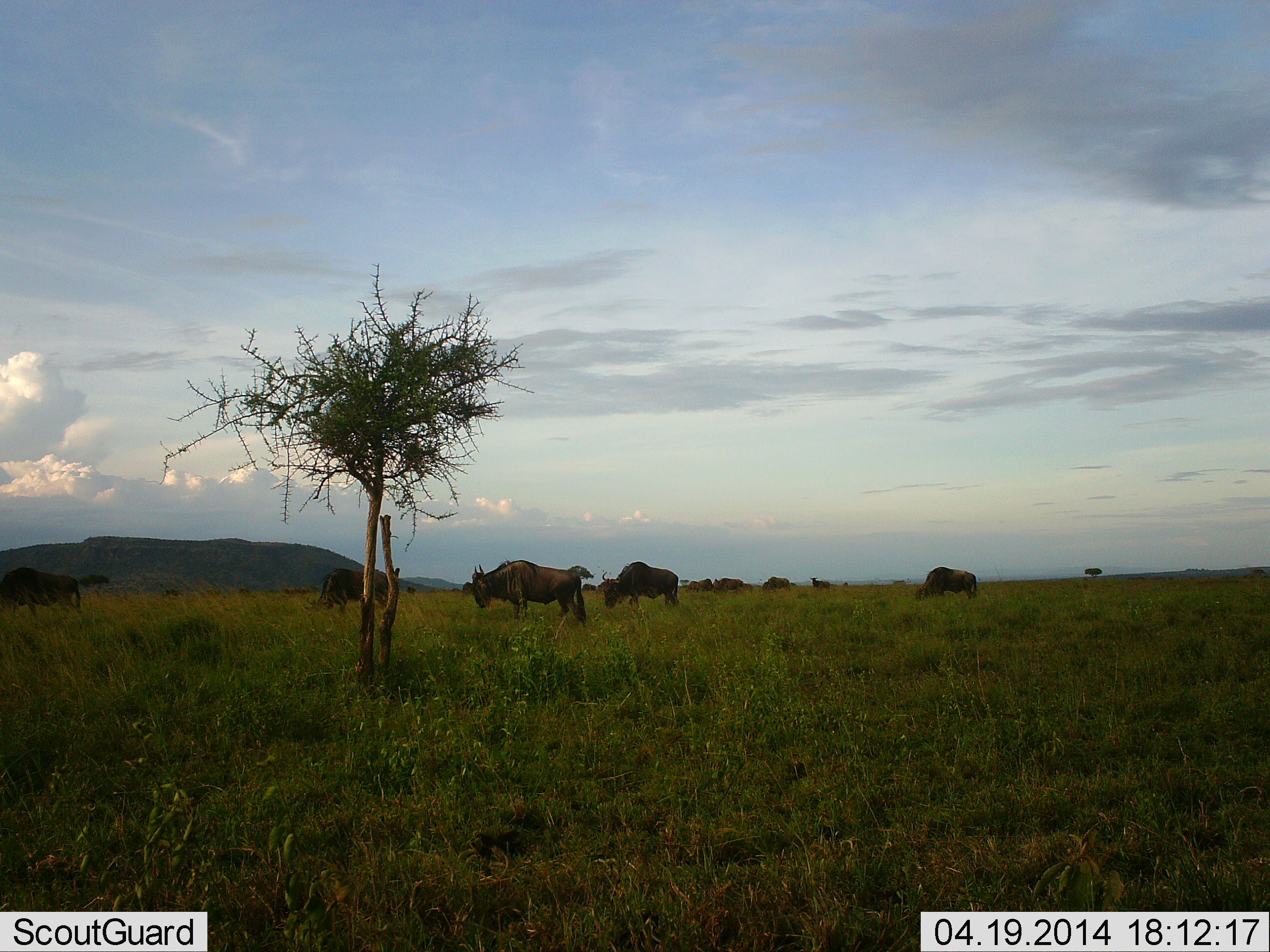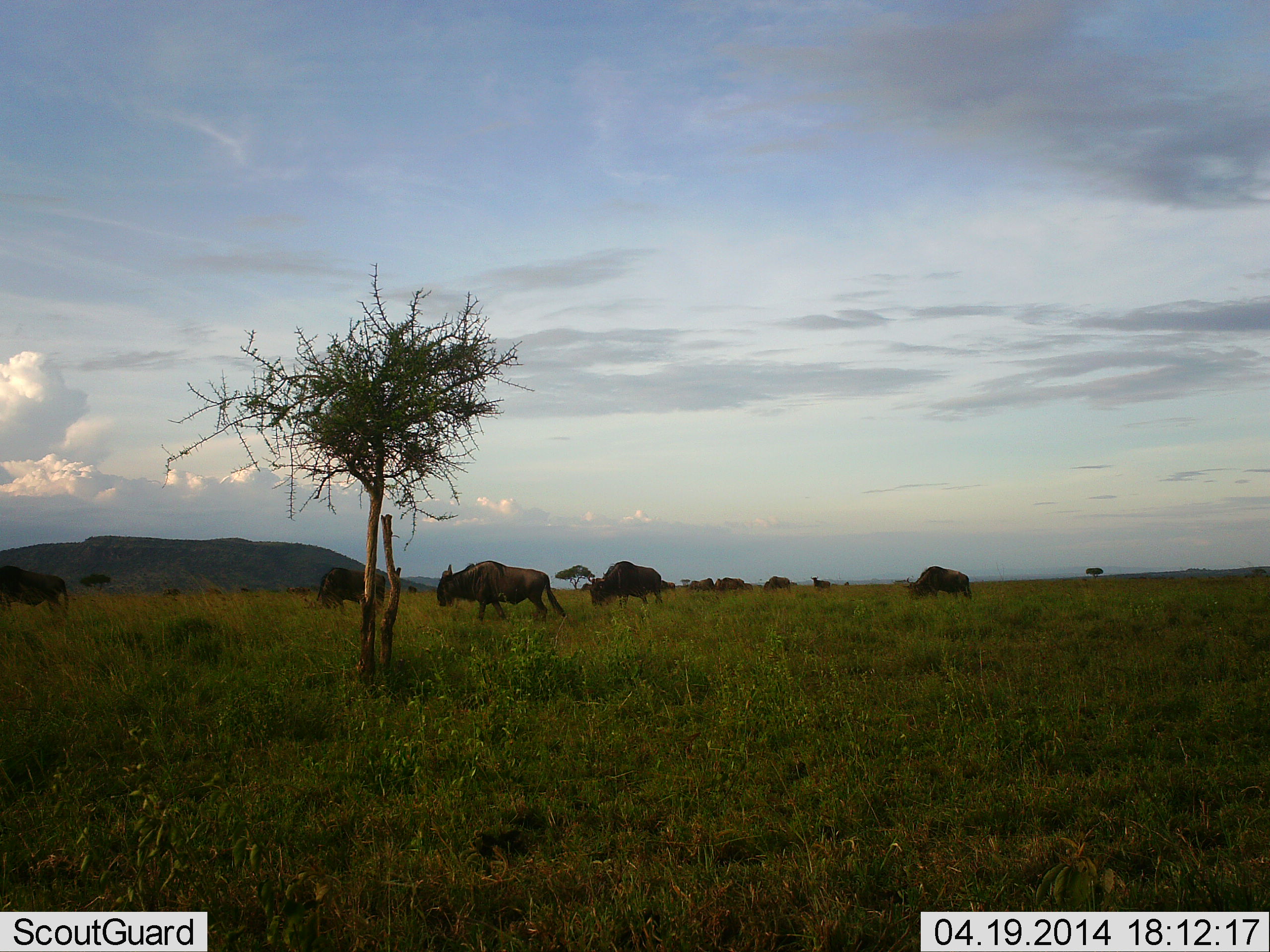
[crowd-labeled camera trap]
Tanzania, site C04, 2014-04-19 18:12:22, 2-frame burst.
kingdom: Animalia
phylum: Chordata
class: Mammalia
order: Artiodactyla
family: Bovidae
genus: Connochaetes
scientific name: Connochaetes taurinus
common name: blue wildebeest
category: wildebeest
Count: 9.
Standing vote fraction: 40%.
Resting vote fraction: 0%.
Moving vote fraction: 90%.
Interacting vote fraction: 0%.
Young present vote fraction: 0%.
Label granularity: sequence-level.